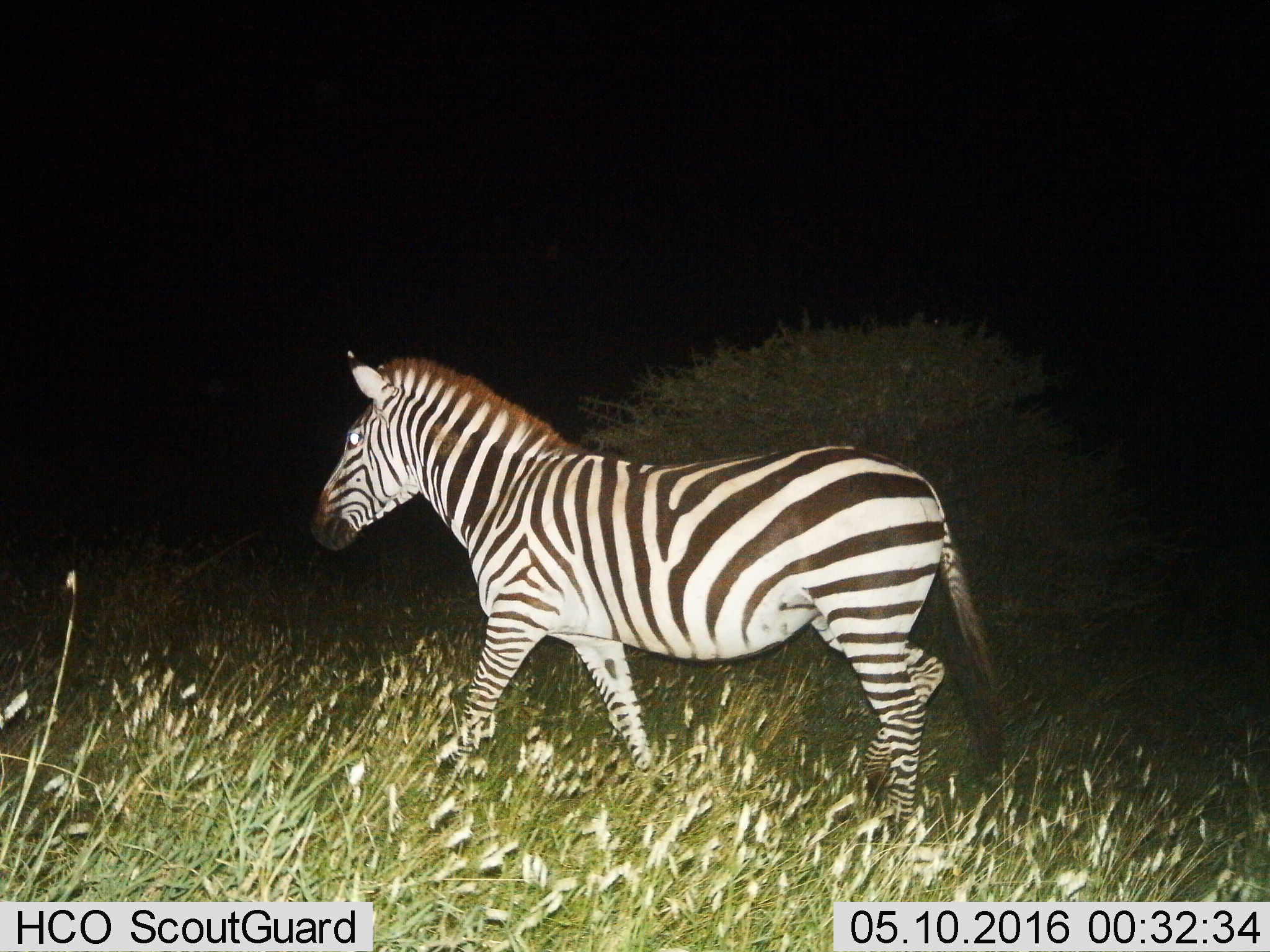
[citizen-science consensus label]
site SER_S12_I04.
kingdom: Animalia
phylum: Chordata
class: Mammalia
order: Perissodactyla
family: Equidae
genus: Equus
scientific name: Equus quagga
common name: plains zebra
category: zebraplains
Zebraplains (plains zebra) (Equus quagga), count 1. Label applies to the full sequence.